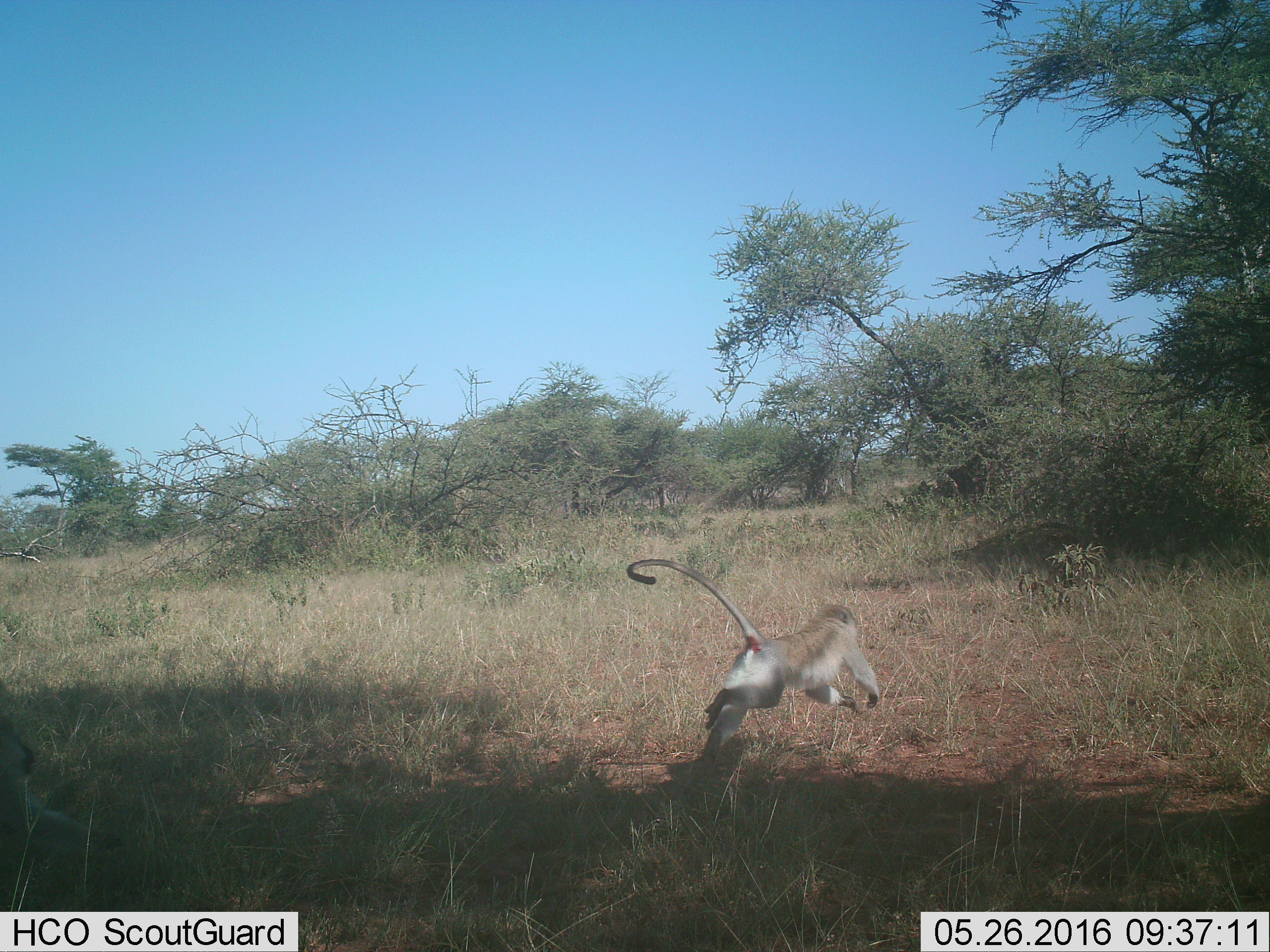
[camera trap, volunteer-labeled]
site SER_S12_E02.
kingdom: Animalia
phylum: Chordata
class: Mammalia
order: Primates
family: Cercopithecidae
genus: Chlorocebus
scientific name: Chlorocebus pygerythrus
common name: vervet monkey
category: monkeyvervet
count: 1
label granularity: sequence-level